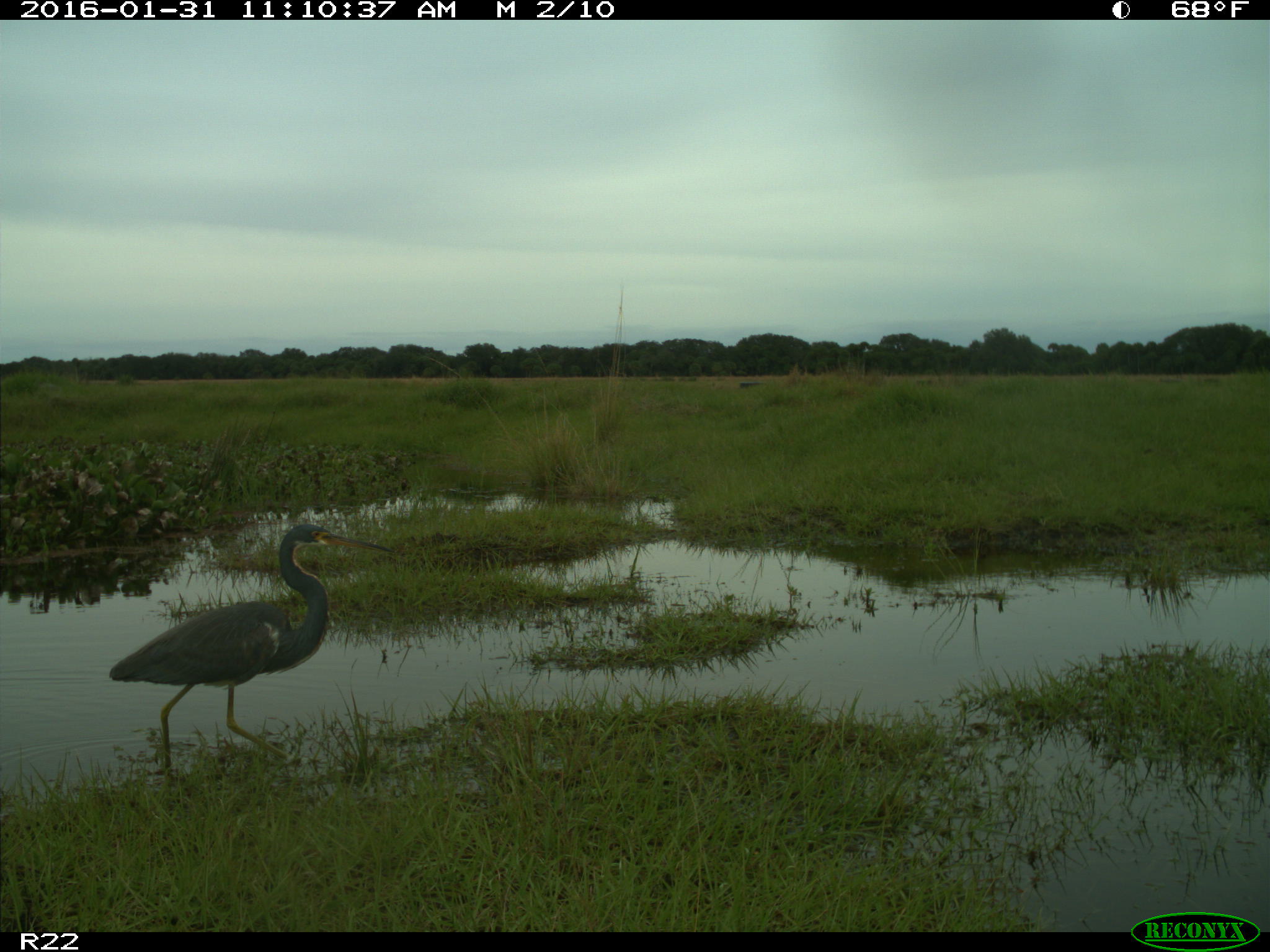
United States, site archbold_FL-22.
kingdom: Animalia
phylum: Chordata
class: Aves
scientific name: Aves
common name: birds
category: unidentified bird